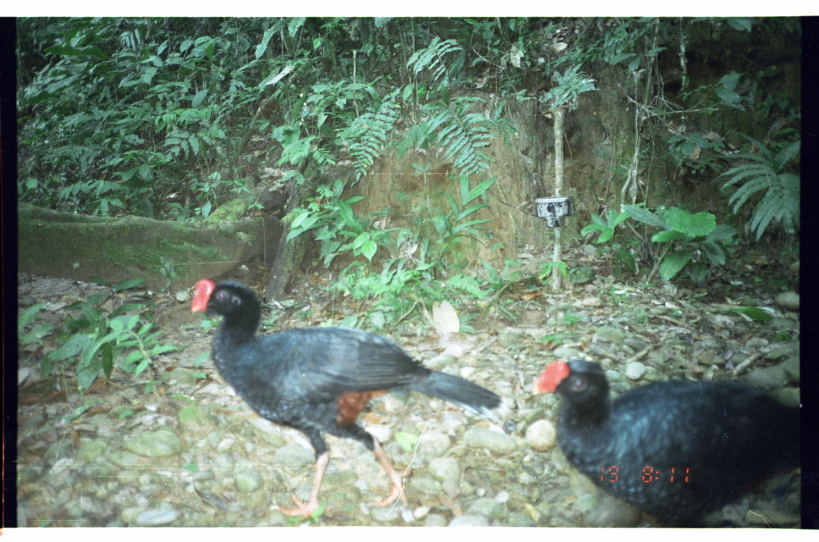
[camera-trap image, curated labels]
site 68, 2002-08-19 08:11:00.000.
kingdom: Animalia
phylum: Chordata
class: Aves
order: Galliformes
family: Cracidae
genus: Mitu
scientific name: Mitu tuberosum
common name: razor-billed curassow